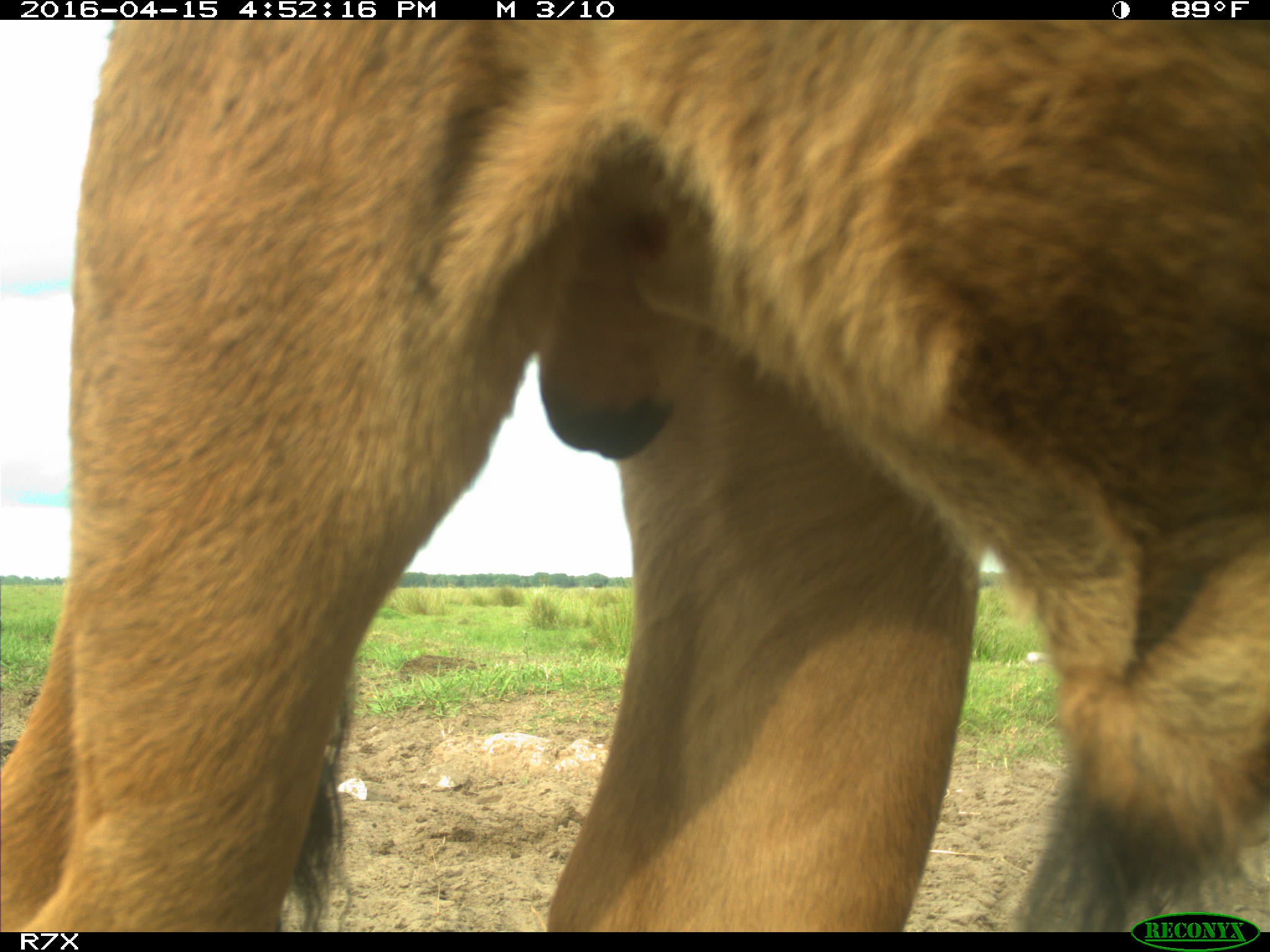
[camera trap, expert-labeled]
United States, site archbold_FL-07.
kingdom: Animalia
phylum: Chordata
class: Mammalia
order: Artiodactyla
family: Bovidae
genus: Bos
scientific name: Bos taurus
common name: domestic cow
Bos taurus (domestic cow).